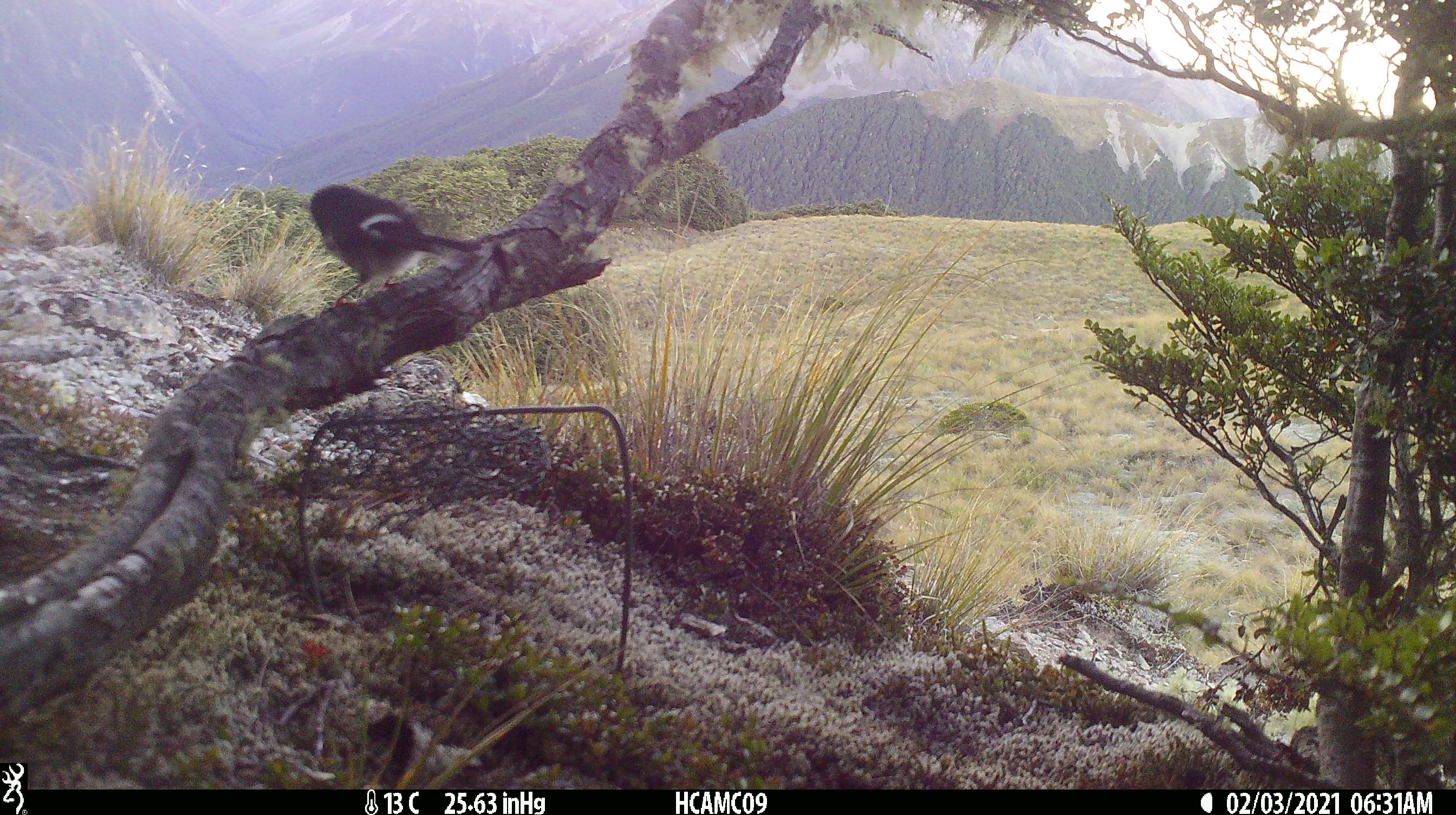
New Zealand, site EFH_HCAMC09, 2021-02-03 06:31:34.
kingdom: Animalia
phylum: Chordata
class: Aves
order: Passeriformes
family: Petroicidae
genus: Petroica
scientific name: Petroica macrocephala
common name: tomtit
Tomtit (Petroica macrocephala).